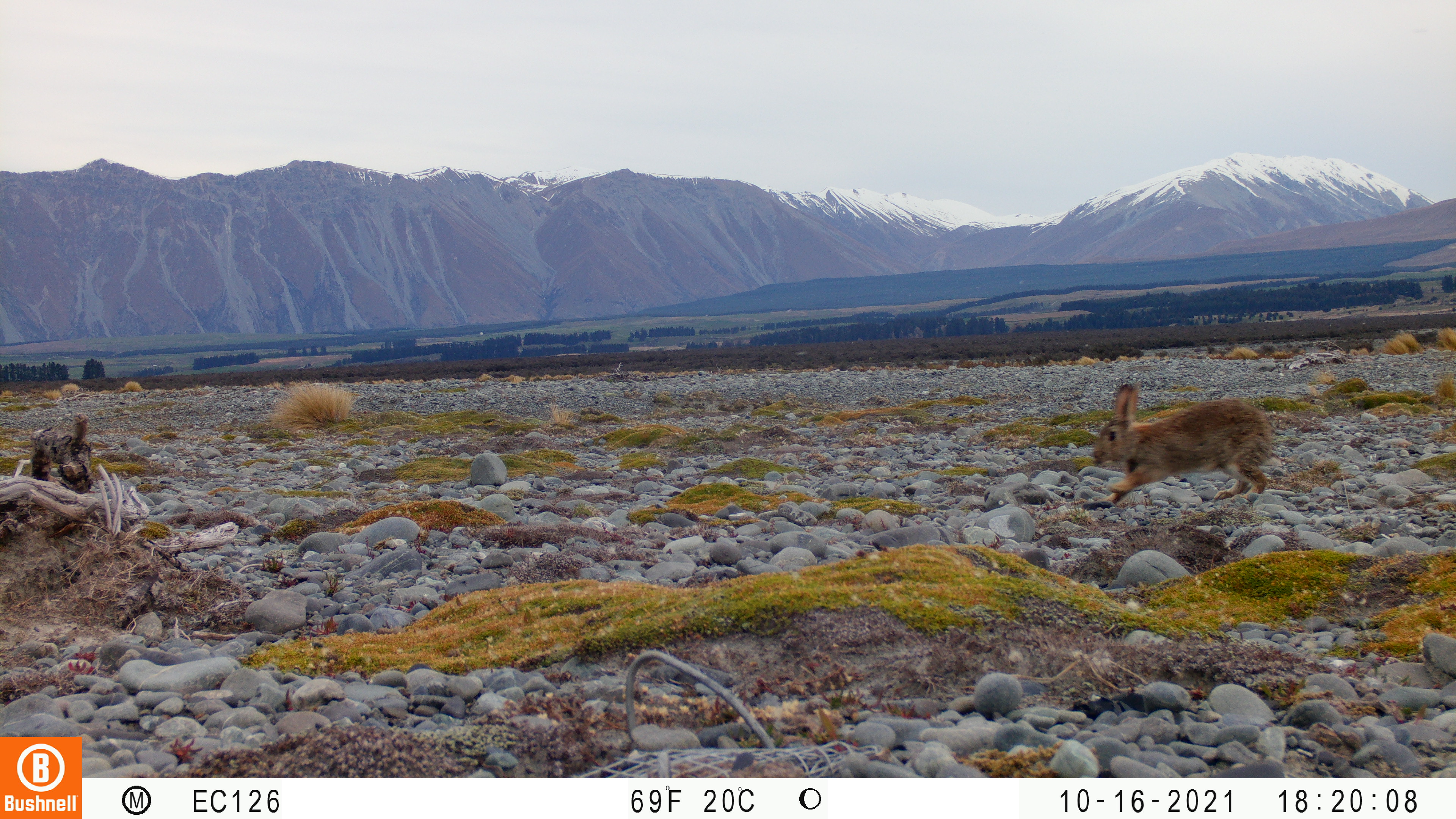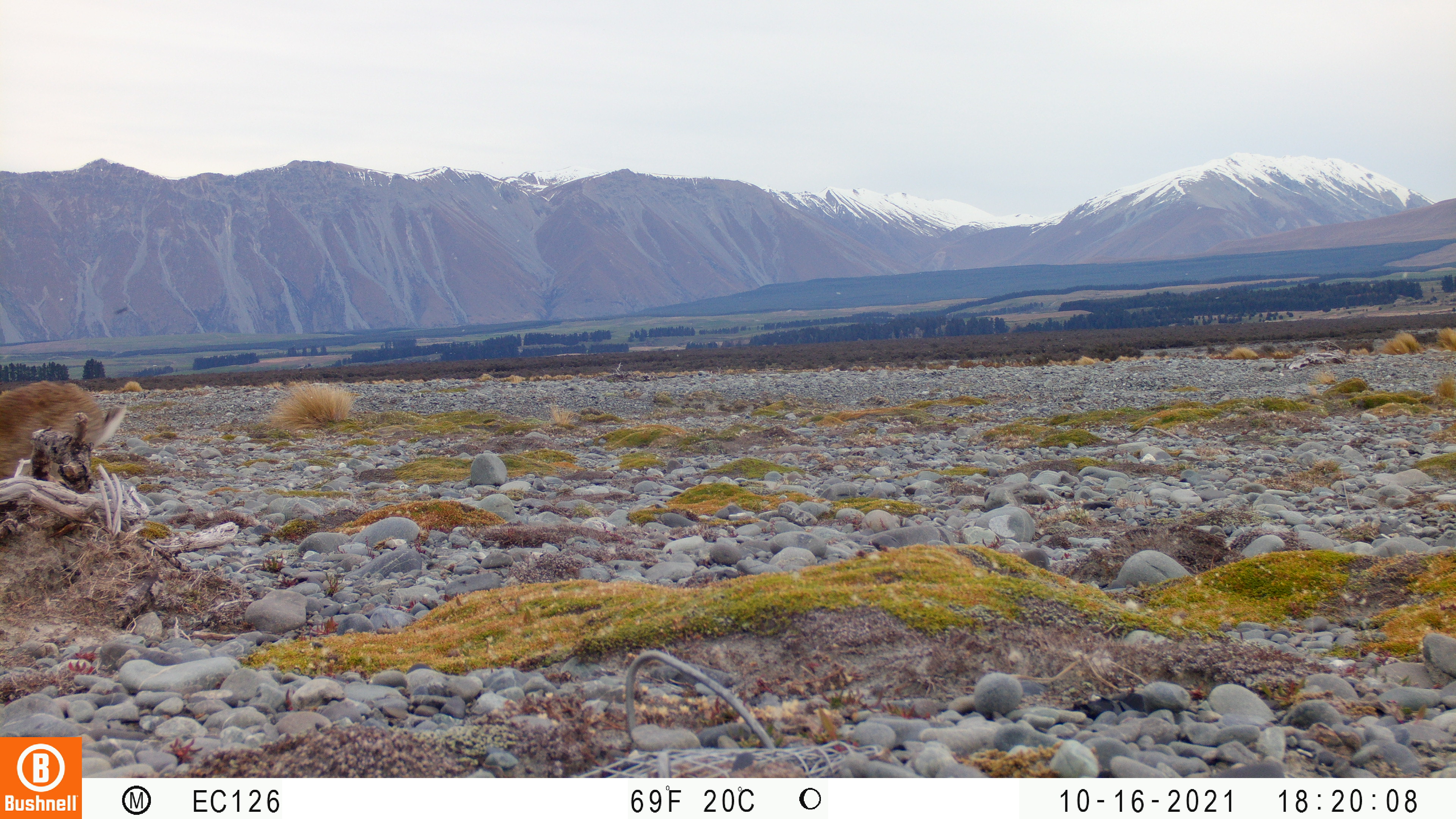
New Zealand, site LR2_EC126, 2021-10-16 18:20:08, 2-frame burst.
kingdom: Animalia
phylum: Chordata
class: Mammalia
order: Lagomorpha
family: Leporidae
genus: Oryctolagus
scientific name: Oryctolagus cuniculus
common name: european rabbit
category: rabbit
Rabbit (european rabbit) (Oryctolagus cuniculus).